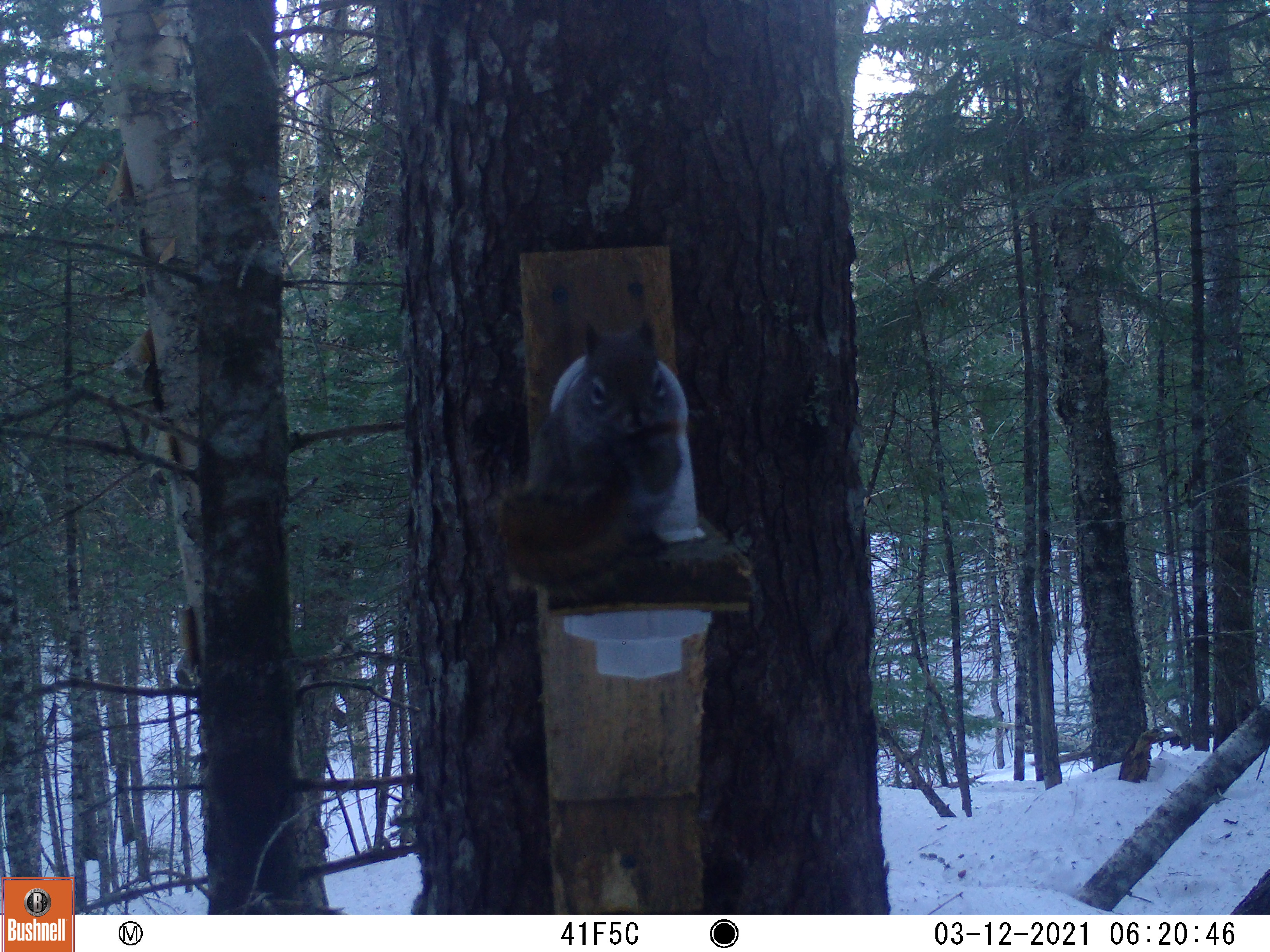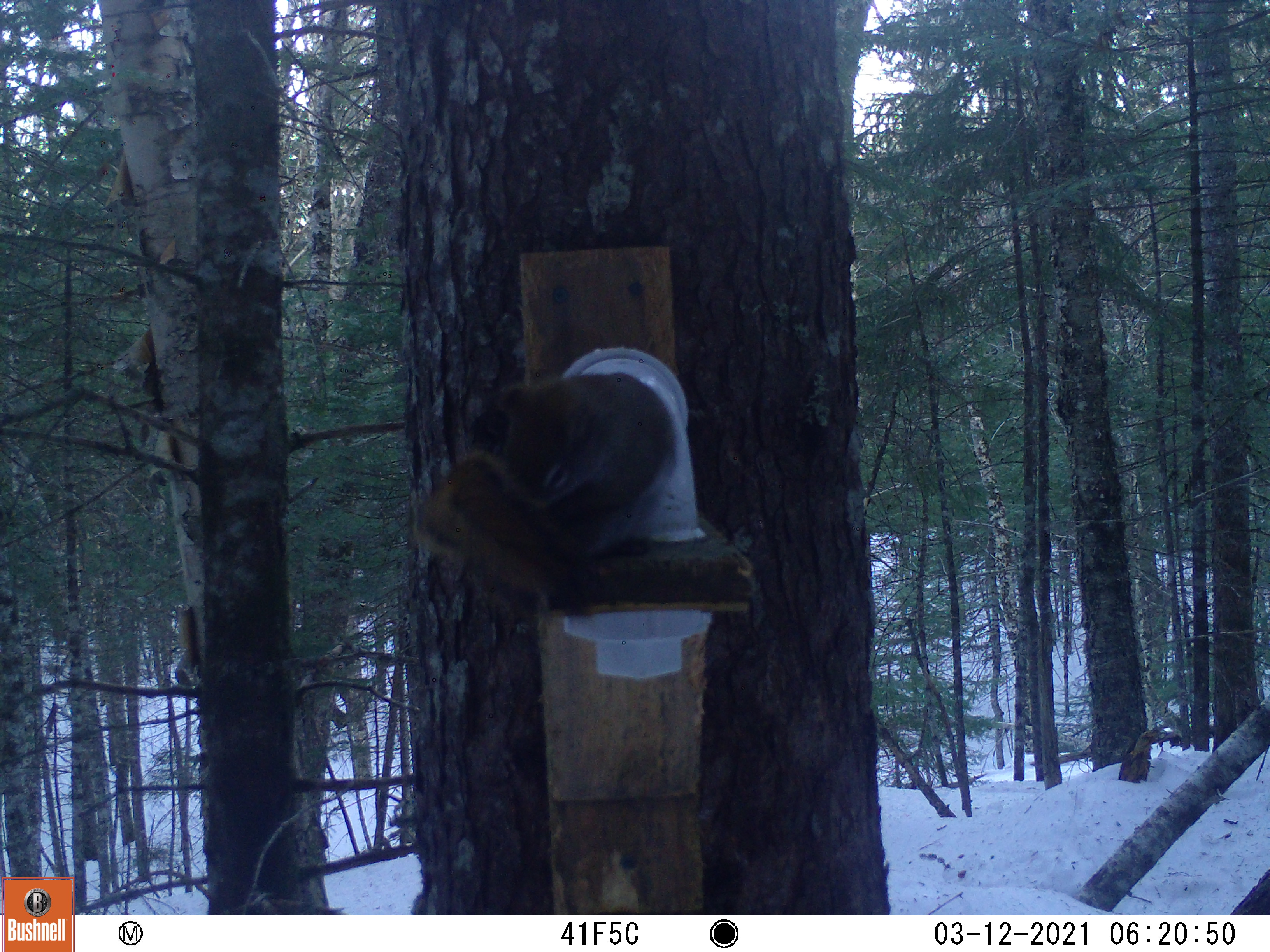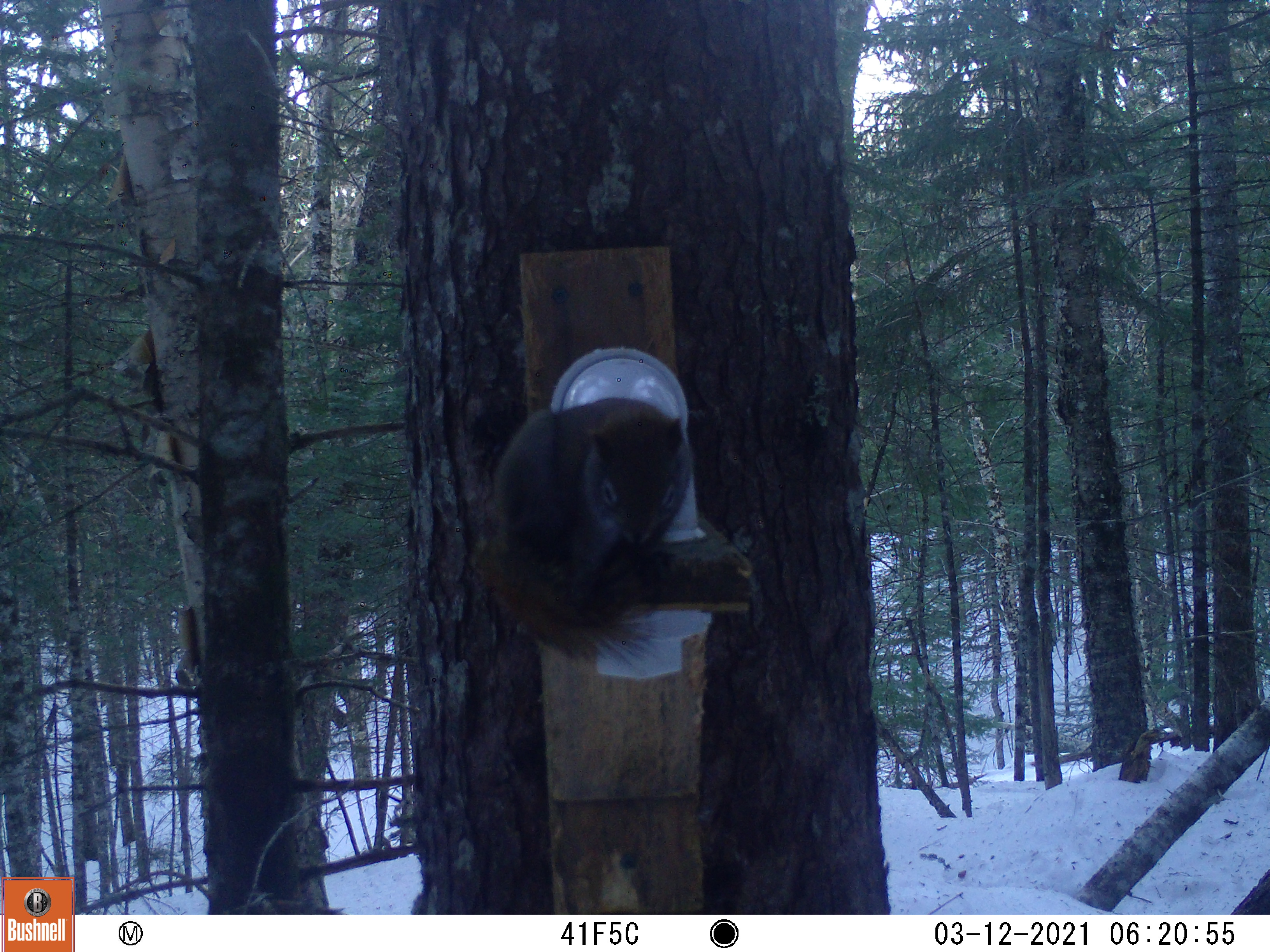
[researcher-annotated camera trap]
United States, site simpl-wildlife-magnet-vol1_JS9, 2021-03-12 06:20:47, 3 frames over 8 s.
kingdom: Animalia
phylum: Chordata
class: Mammalia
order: Rodentia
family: Sciuridae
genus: Tamiasciurus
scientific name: Tamiasciurus hudsonicus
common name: red squirrel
Red squirrel (Tamiasciurus hudsonicus).